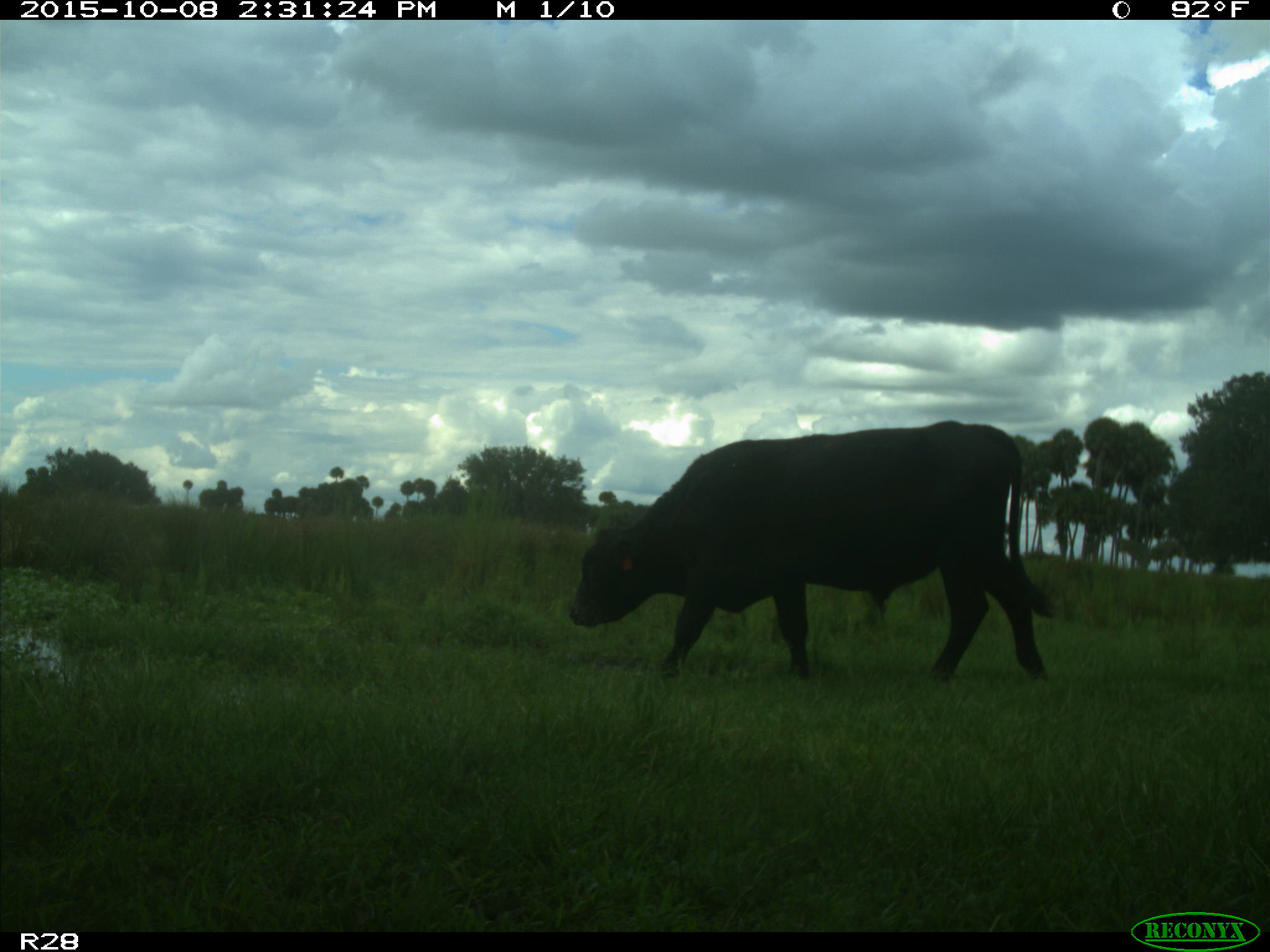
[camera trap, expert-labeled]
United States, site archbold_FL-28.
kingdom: Animalia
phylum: Chordata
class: Mammalia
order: Artiodactyla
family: Bovidae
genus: Bos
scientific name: Bos taurus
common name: domestic cow